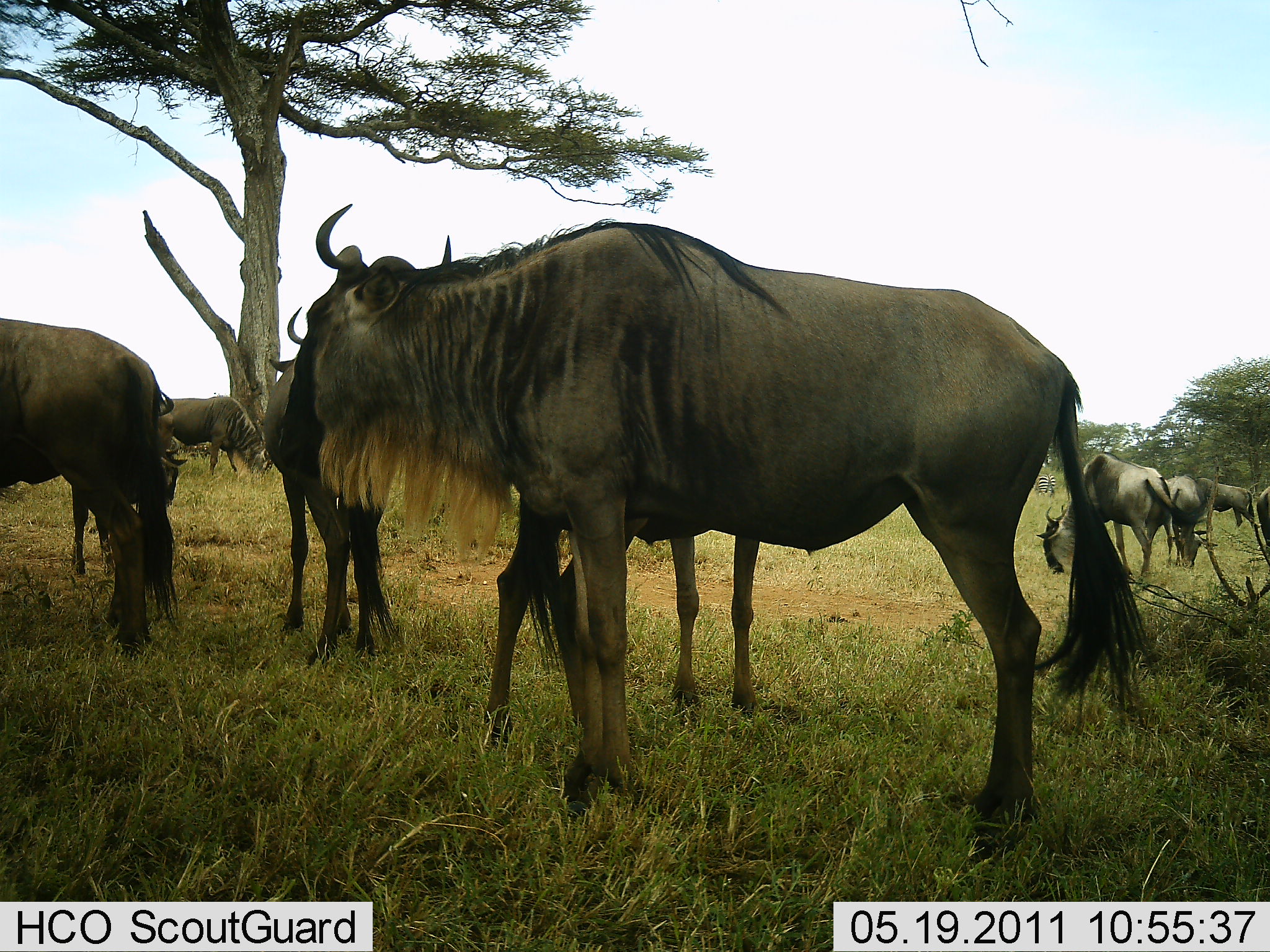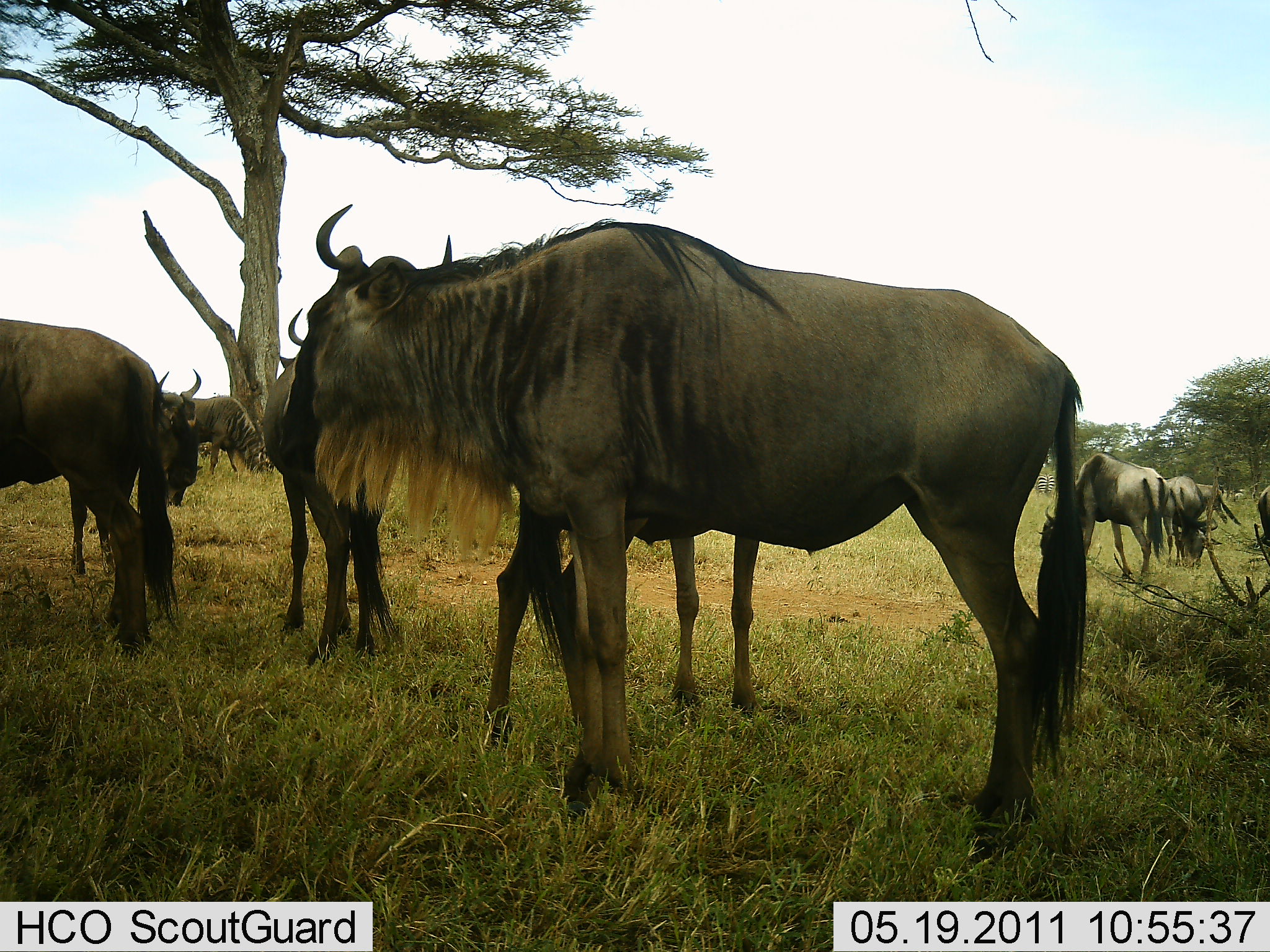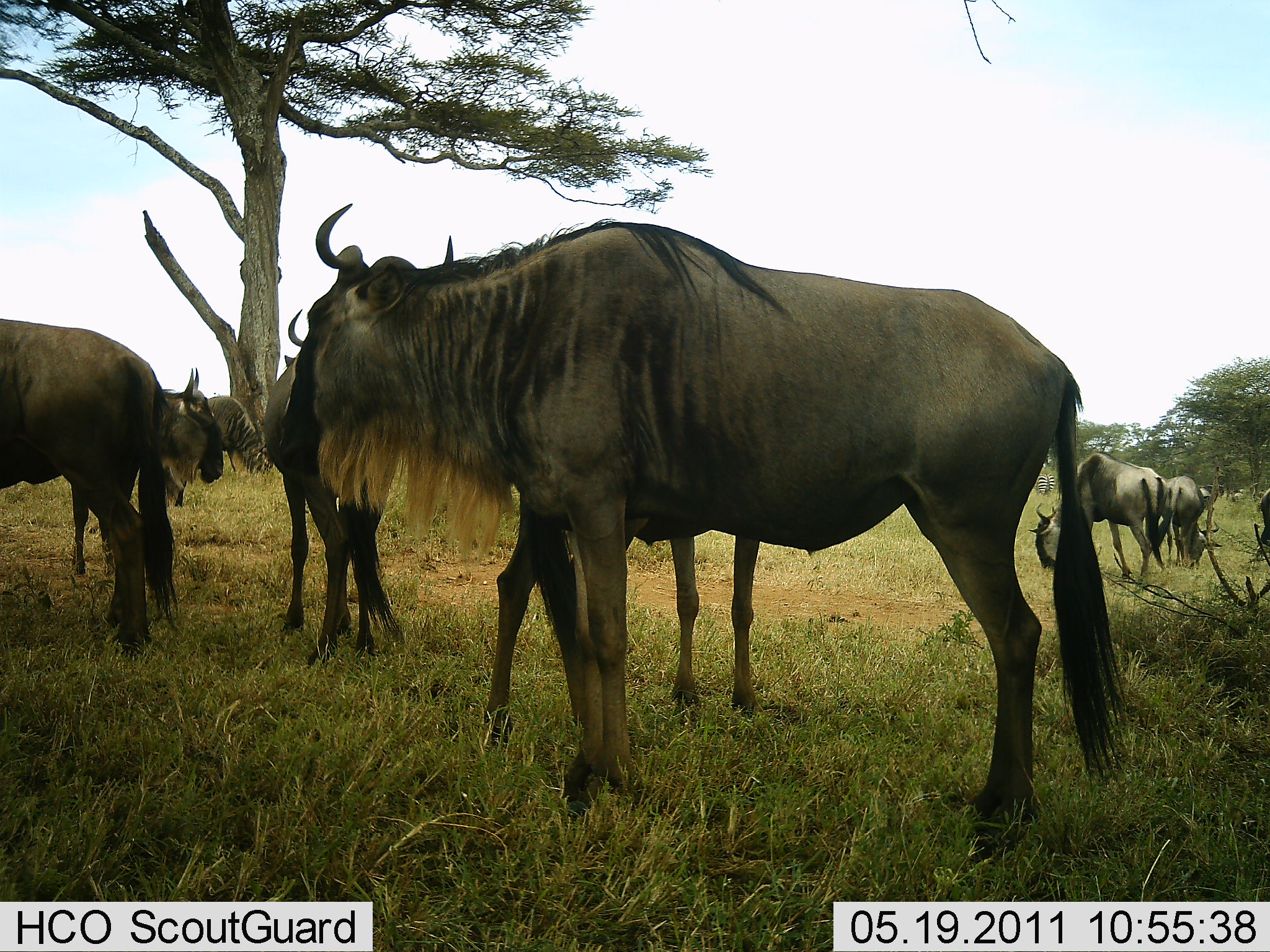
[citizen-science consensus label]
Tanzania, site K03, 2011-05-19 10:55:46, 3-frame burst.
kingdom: Animalia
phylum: Chordata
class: Mammalia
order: Artiodactyla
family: Bovidae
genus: Connochaetes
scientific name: Connochaetes taurinus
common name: blue wildebeest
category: wildebeest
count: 9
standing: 100%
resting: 0%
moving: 9%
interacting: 0%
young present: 9%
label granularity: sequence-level